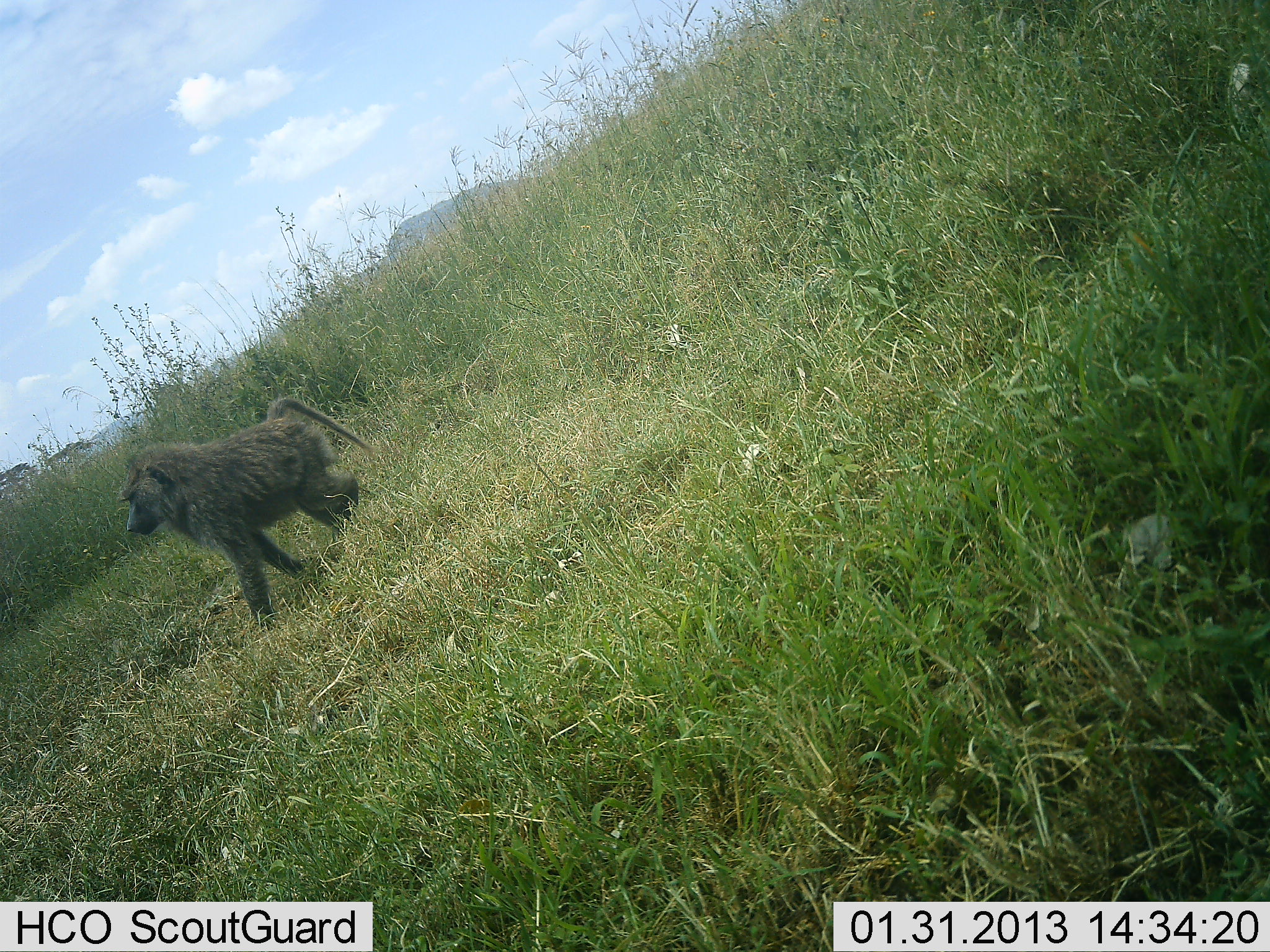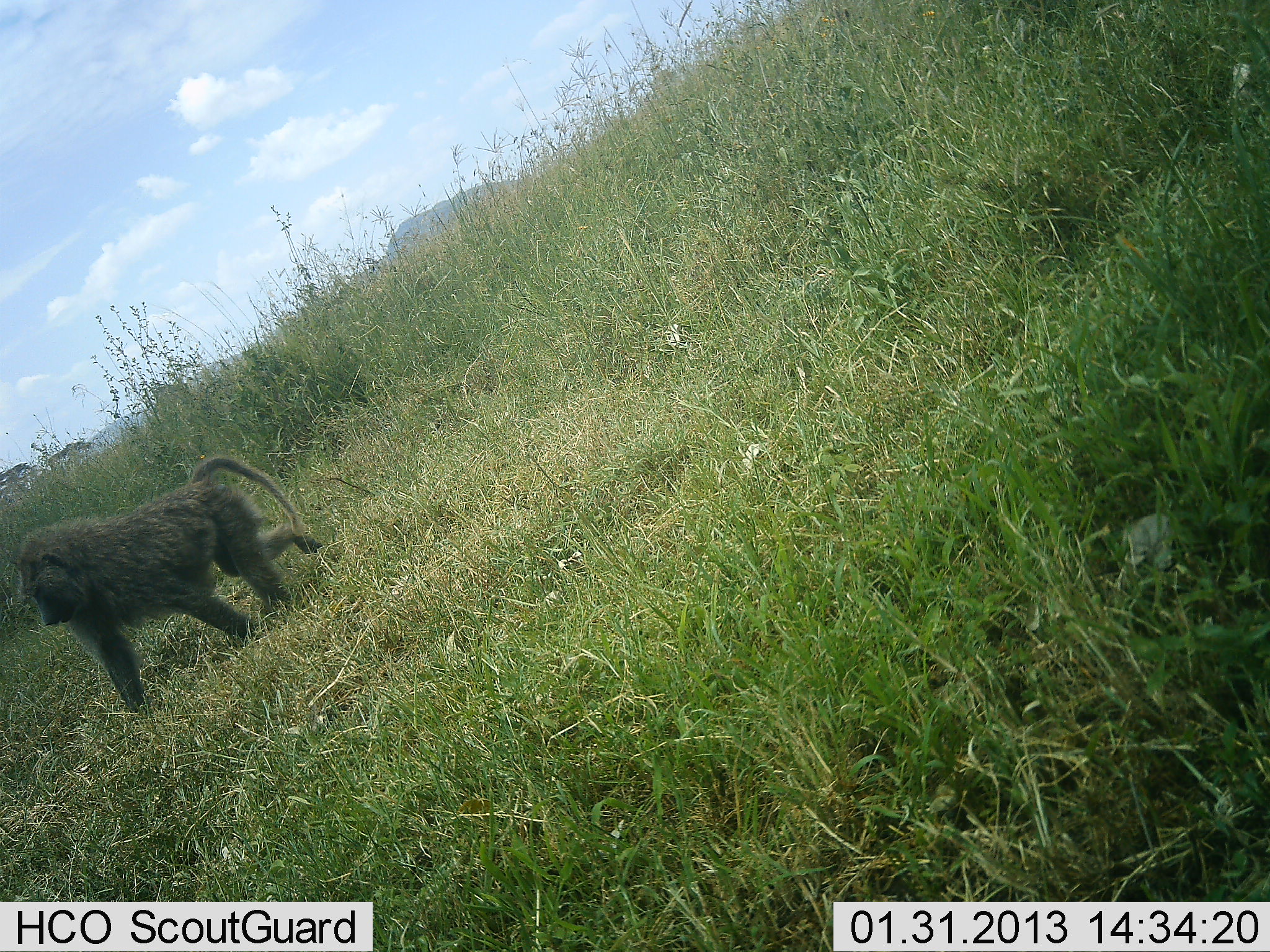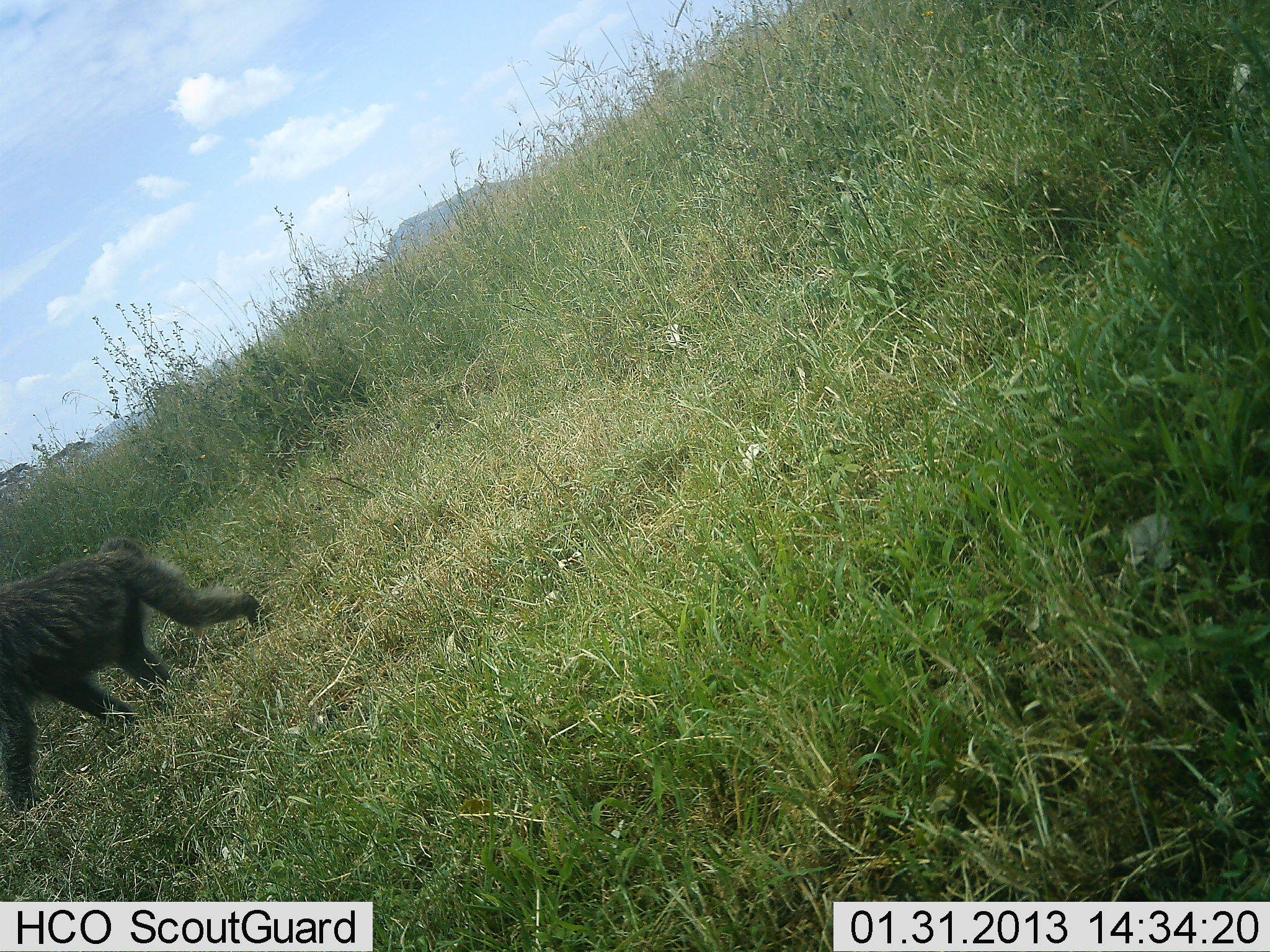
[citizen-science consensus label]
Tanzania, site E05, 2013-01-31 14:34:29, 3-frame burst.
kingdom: Animalia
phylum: Chordata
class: Mammalia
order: Primates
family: Cercopithecidae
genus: Papio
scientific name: Papio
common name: baboon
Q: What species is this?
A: Baboon (Papio).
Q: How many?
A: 1.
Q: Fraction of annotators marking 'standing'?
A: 0%.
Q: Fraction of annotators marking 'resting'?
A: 0%.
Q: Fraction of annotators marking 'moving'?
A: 100%.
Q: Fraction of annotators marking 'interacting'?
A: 0%.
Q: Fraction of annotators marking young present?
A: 0%.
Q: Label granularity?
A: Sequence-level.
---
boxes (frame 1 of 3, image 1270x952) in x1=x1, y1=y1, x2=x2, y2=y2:
animal: x1=119, y1=398, x2=381, y2=632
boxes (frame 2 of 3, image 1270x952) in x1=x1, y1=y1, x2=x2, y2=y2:
animal: x1=16, y1=456, x2=328, y2=716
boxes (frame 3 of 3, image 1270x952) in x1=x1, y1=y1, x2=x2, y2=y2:
animal: x1=0, y1=538, x2=265, y2=819